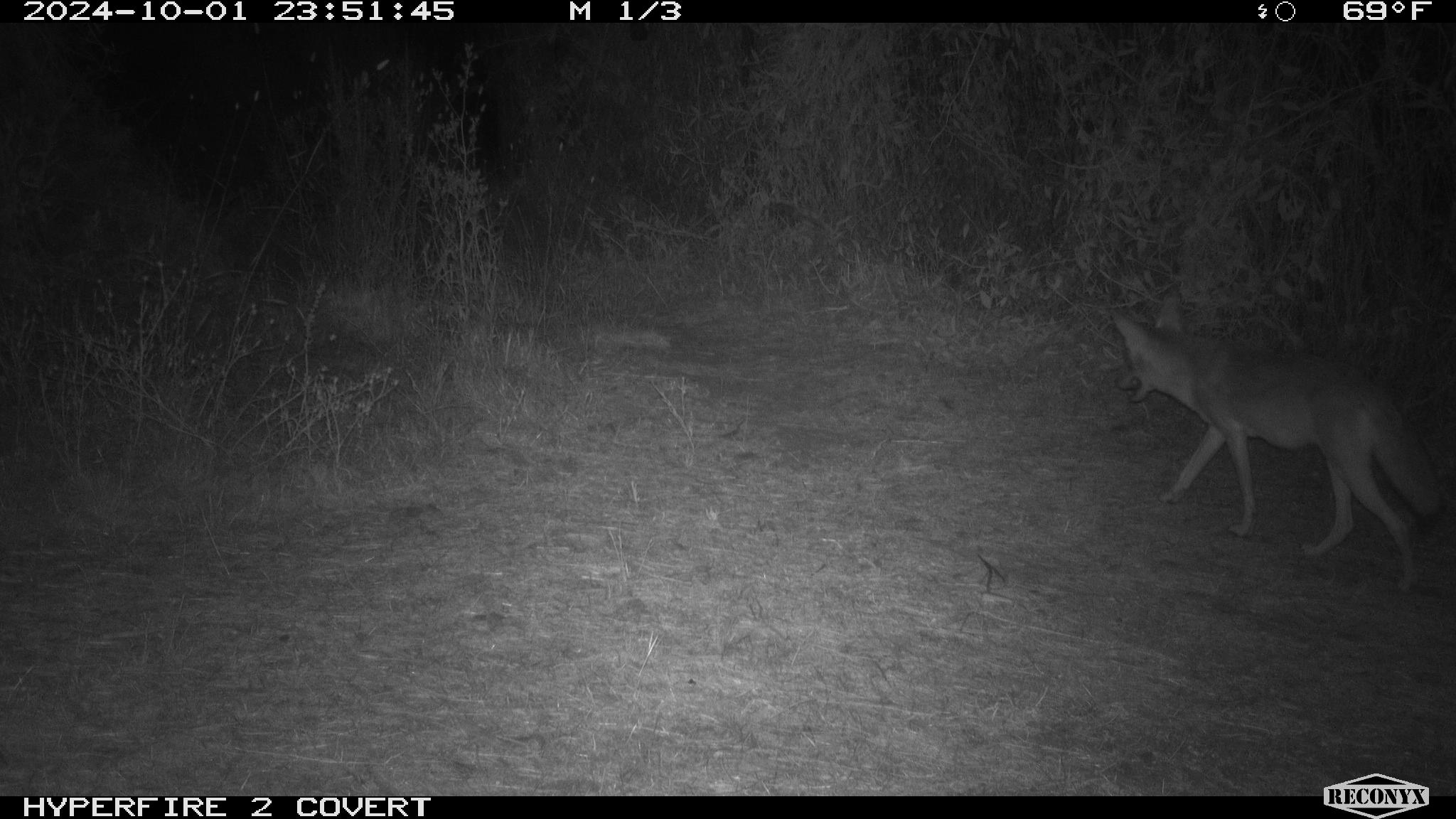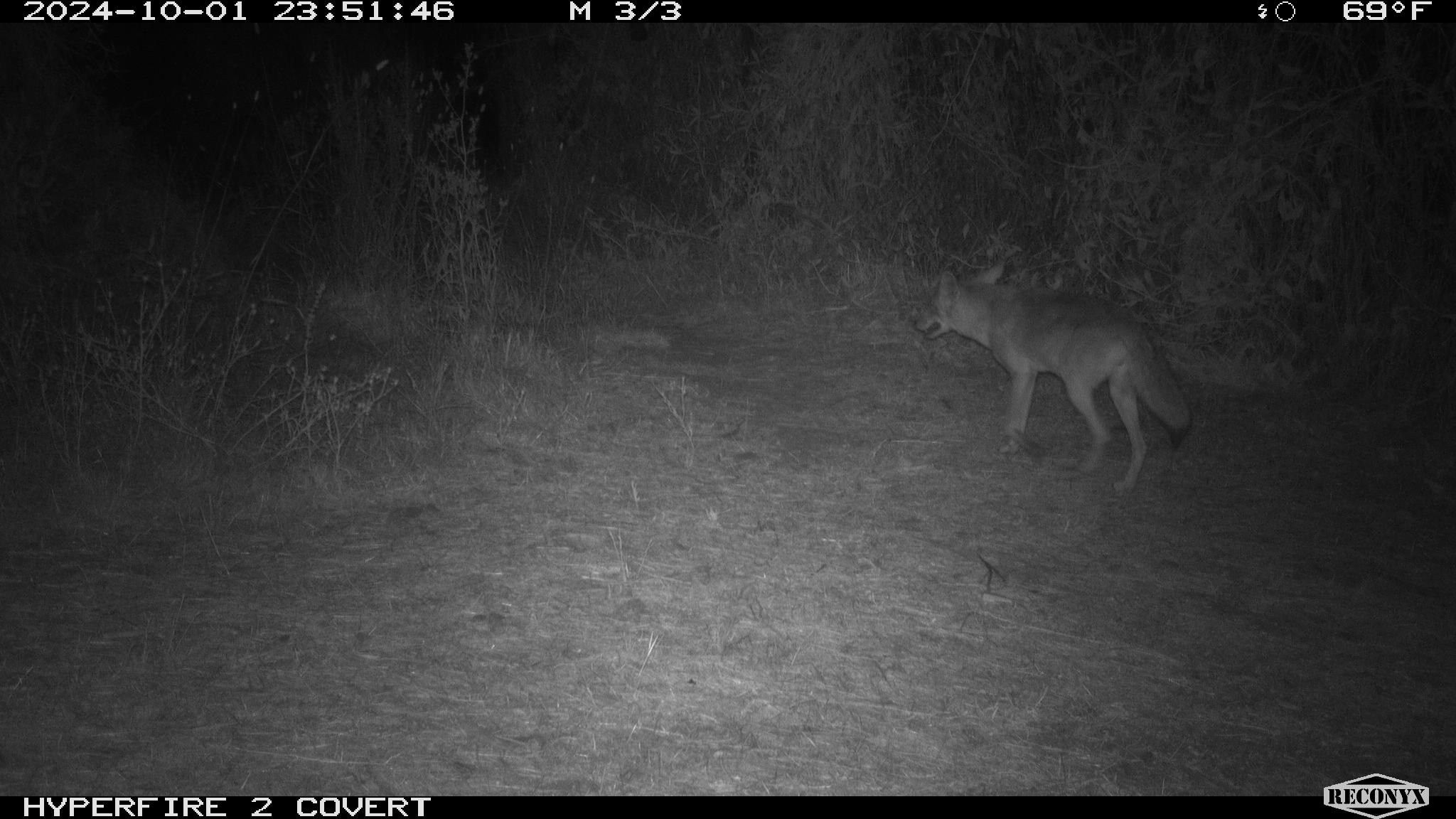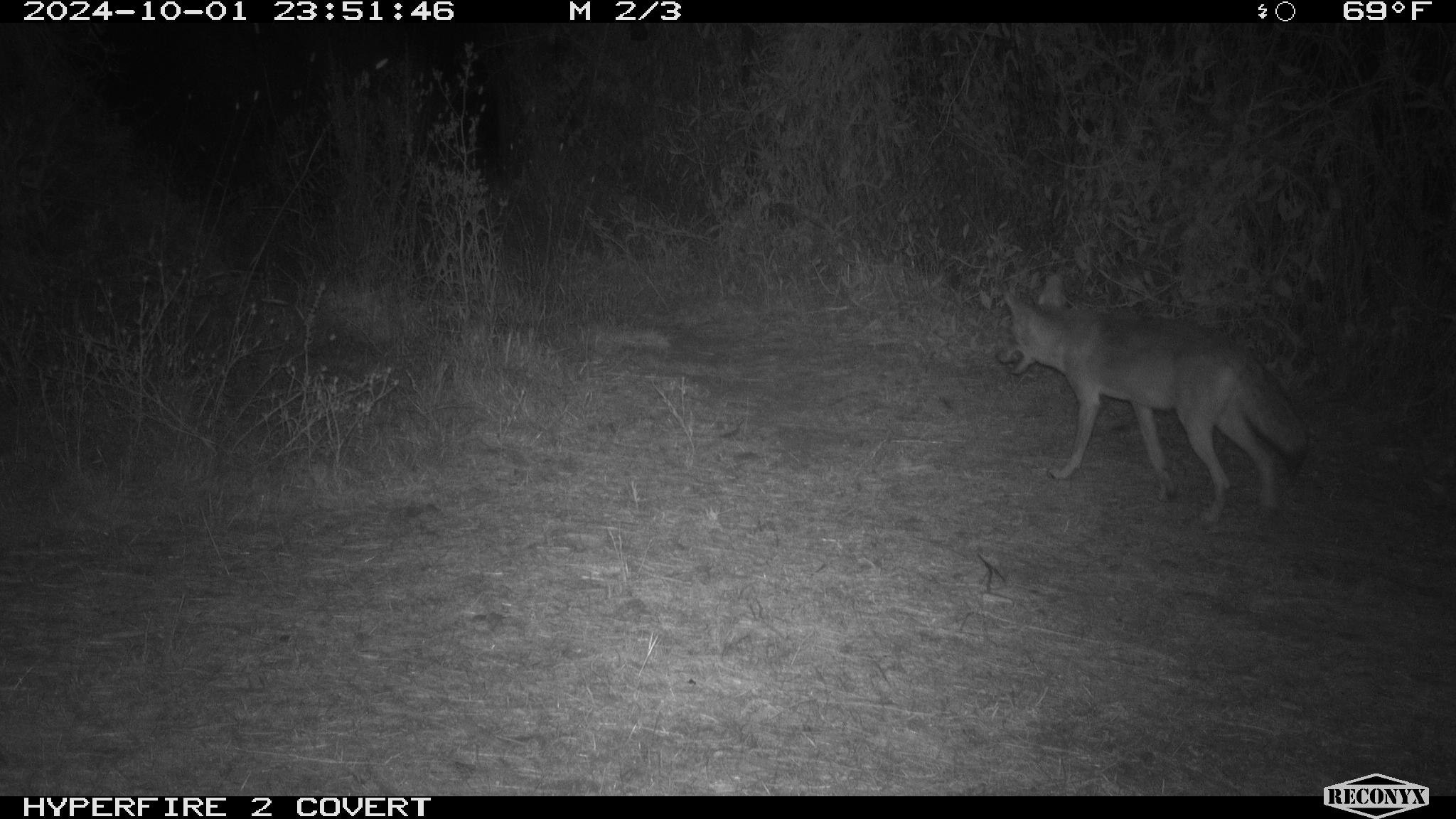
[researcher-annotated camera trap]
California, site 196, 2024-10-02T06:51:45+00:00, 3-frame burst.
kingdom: Animalia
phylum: Chordata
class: Mammalia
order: Carnivora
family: Canidae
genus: Canis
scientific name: Canis latrans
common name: coyote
Coyote (Canis latrans).